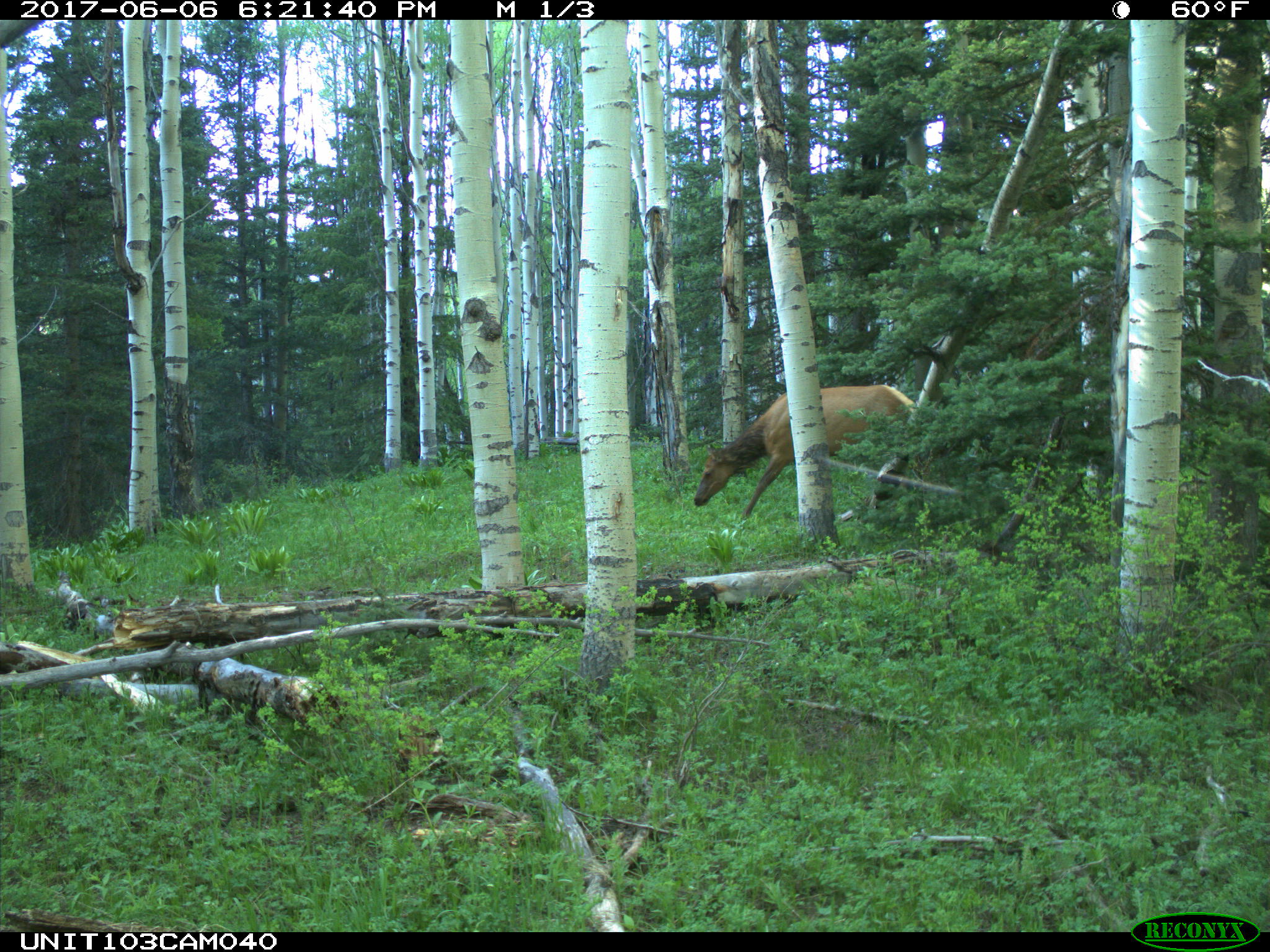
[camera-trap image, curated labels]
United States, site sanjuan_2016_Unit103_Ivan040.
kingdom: Animalia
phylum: Chordata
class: Mammalia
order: Artiodactyla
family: Cervidae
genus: Cervus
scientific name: Cervus elaphus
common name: red deer